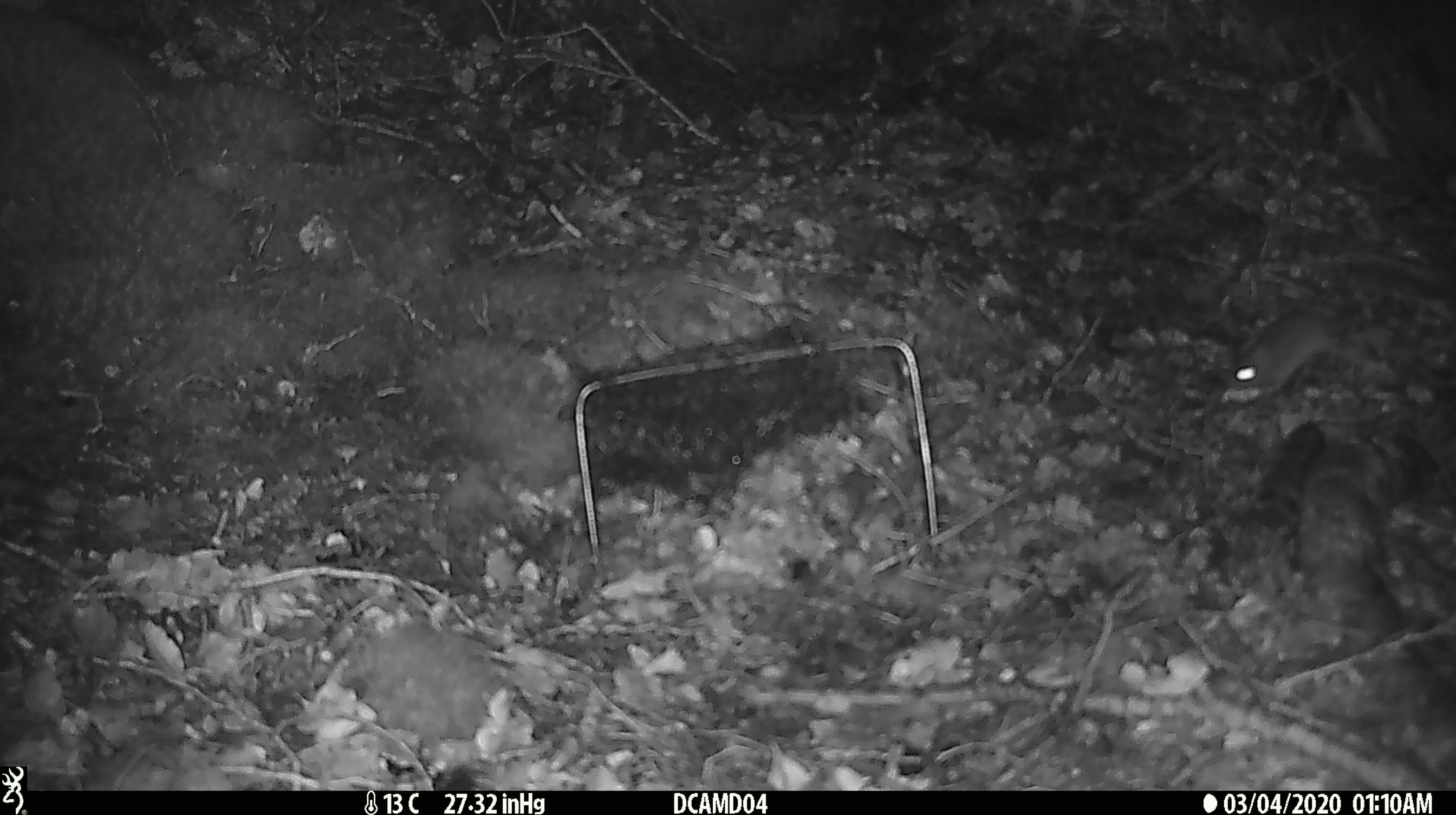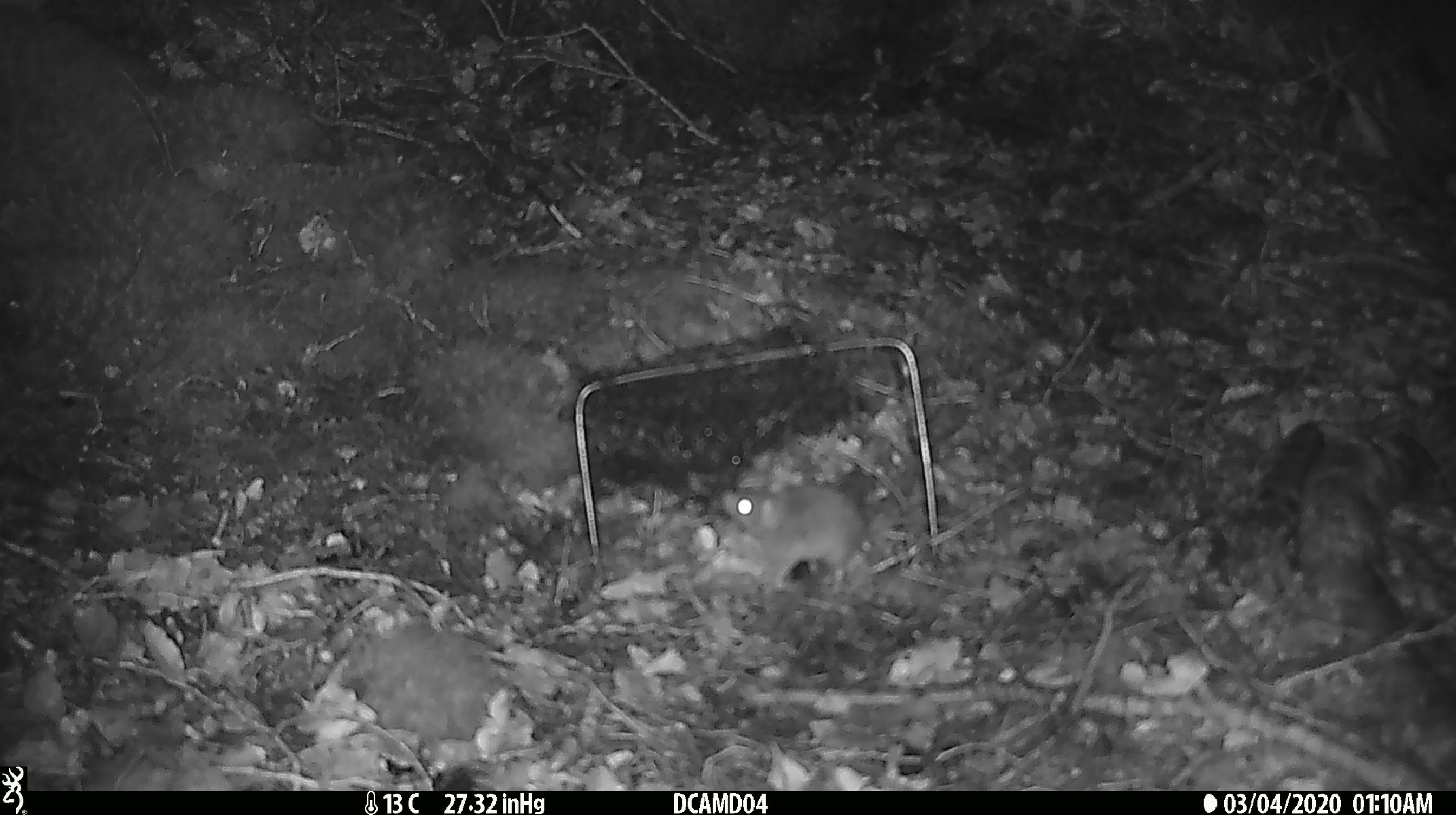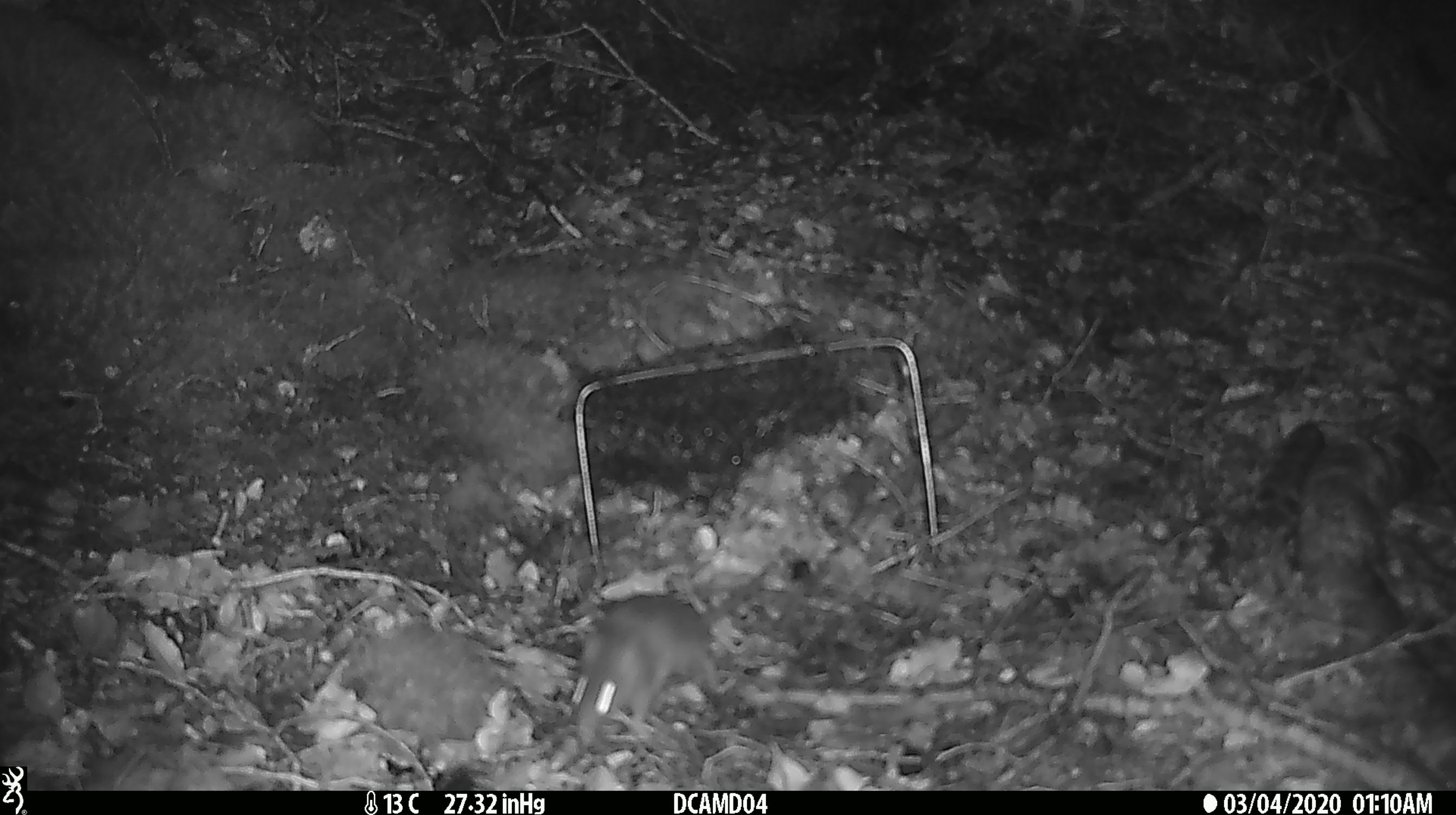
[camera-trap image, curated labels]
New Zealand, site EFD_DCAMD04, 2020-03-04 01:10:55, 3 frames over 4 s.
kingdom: Animalia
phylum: Chordata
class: Mammalia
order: Rodentia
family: Muridae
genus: Mus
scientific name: Mus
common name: mouse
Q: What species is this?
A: Mouse (Mus).